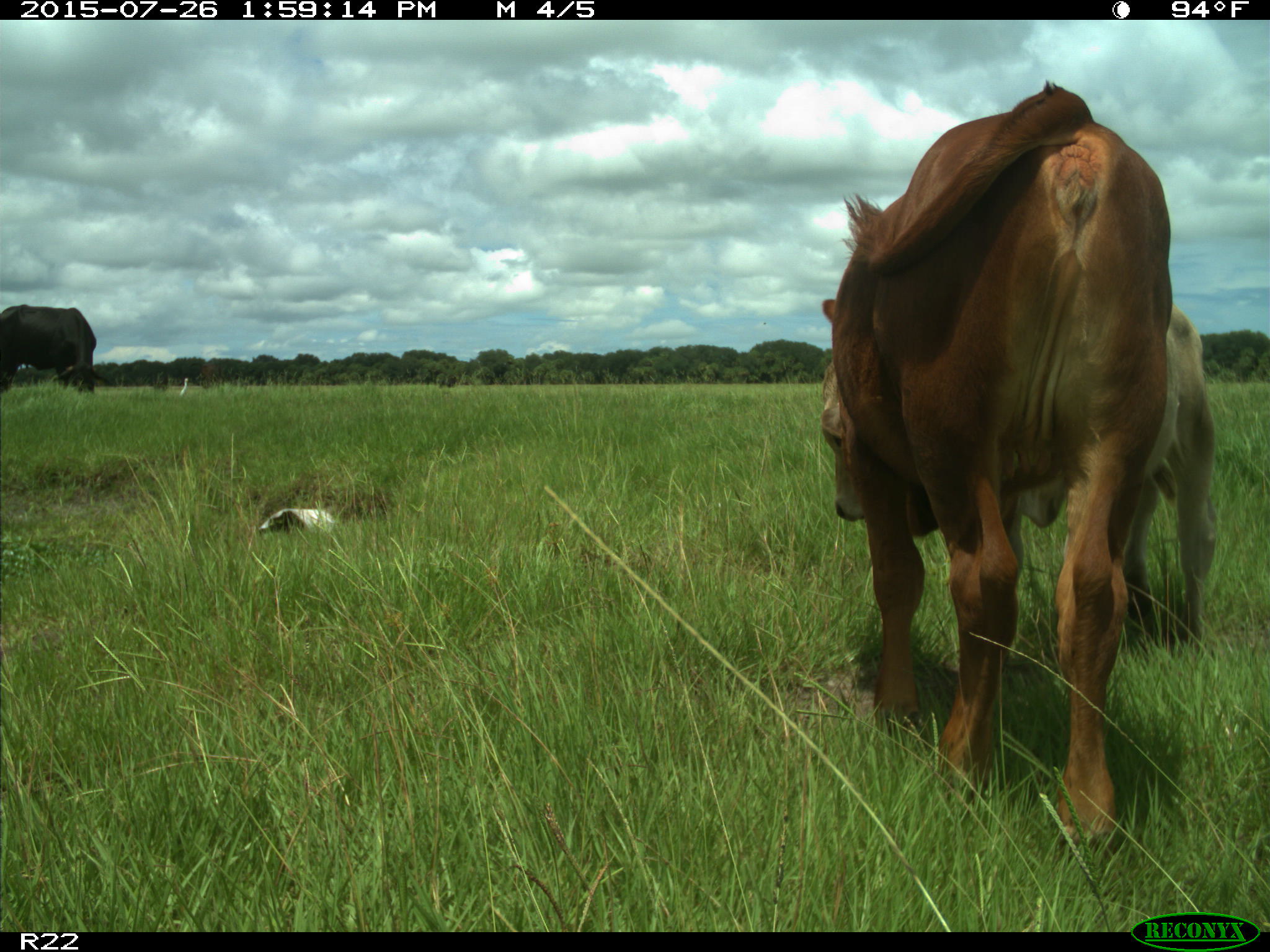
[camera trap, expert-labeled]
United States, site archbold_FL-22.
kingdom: Animalia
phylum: Chordata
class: Mammalia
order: Artiodactyla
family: Bovidae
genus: Bos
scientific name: Bos taurus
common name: domestic cow